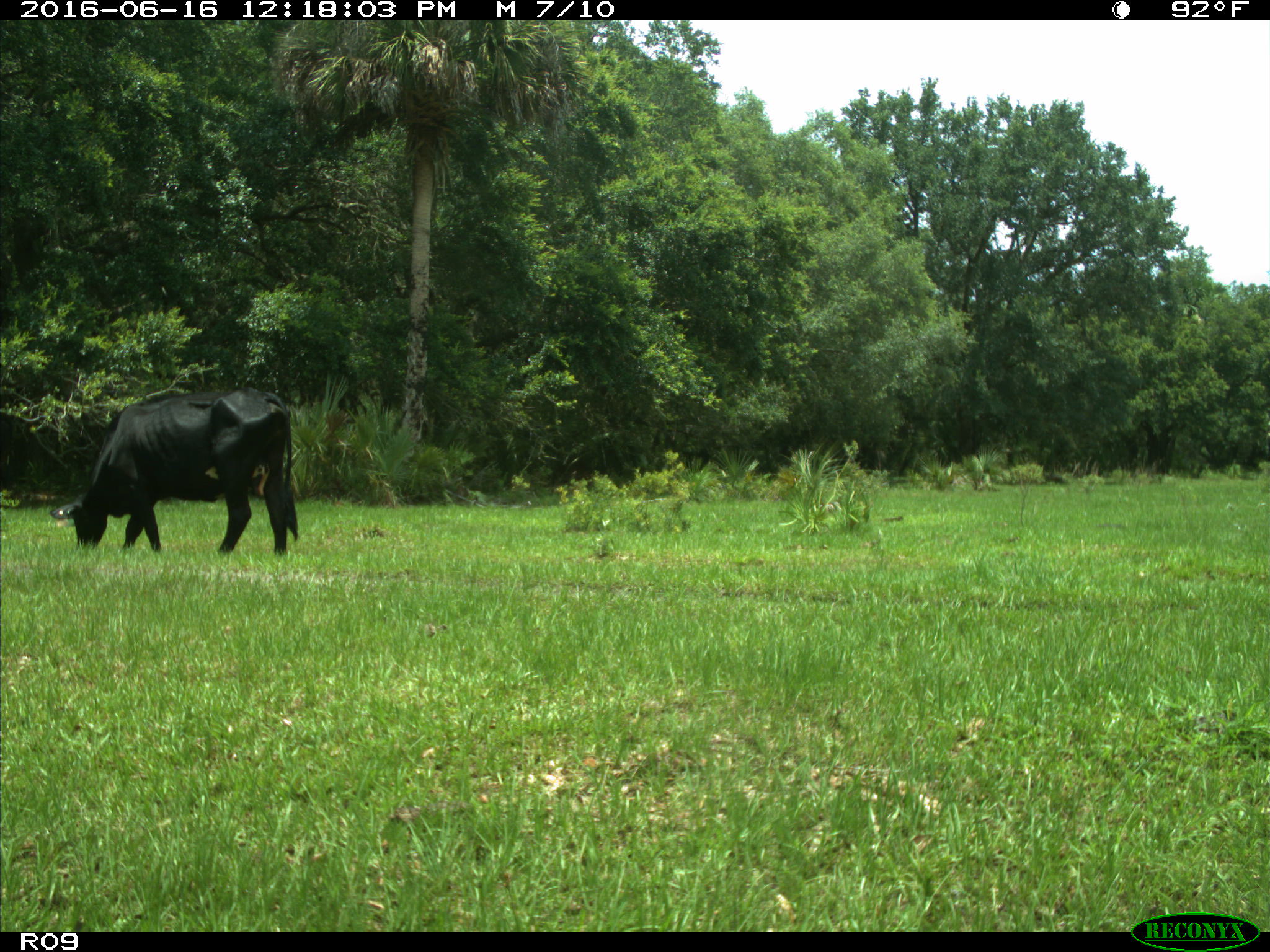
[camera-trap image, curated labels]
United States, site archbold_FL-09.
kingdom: Animalia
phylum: Chordata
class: Mammalia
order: Artiodactyla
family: Bovidae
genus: Bos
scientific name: Bos taurus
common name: domestic cow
Bos taurus (domestic cow).